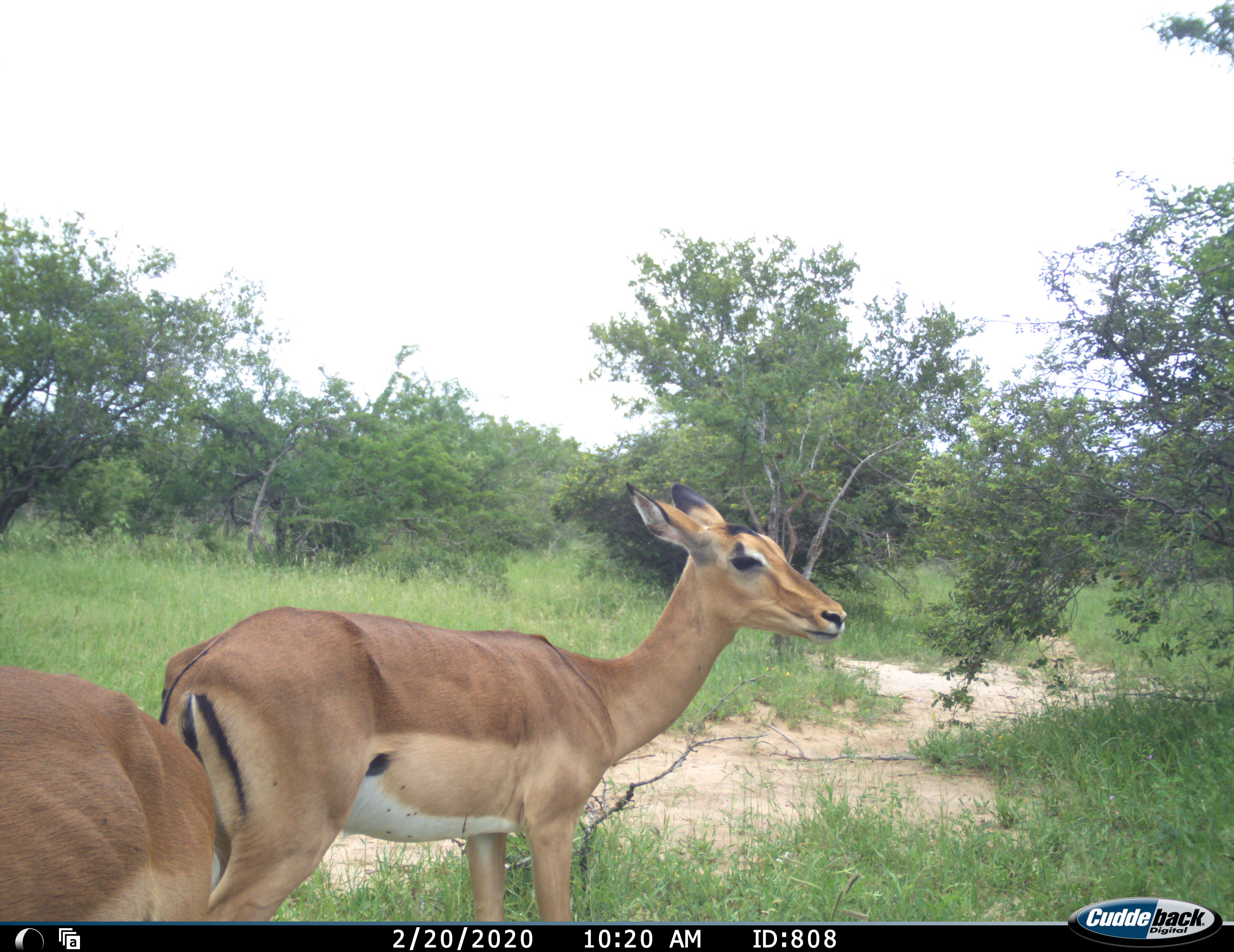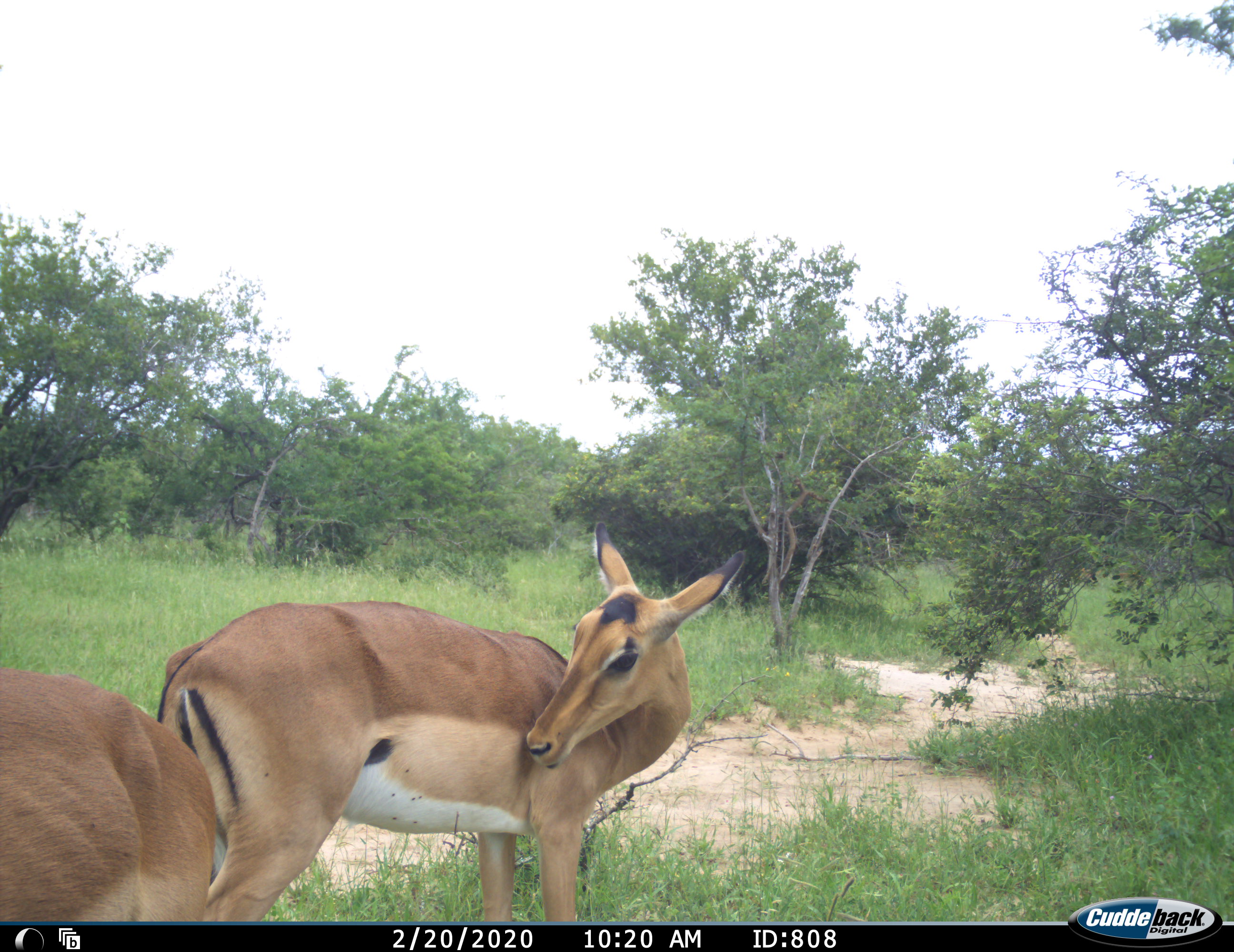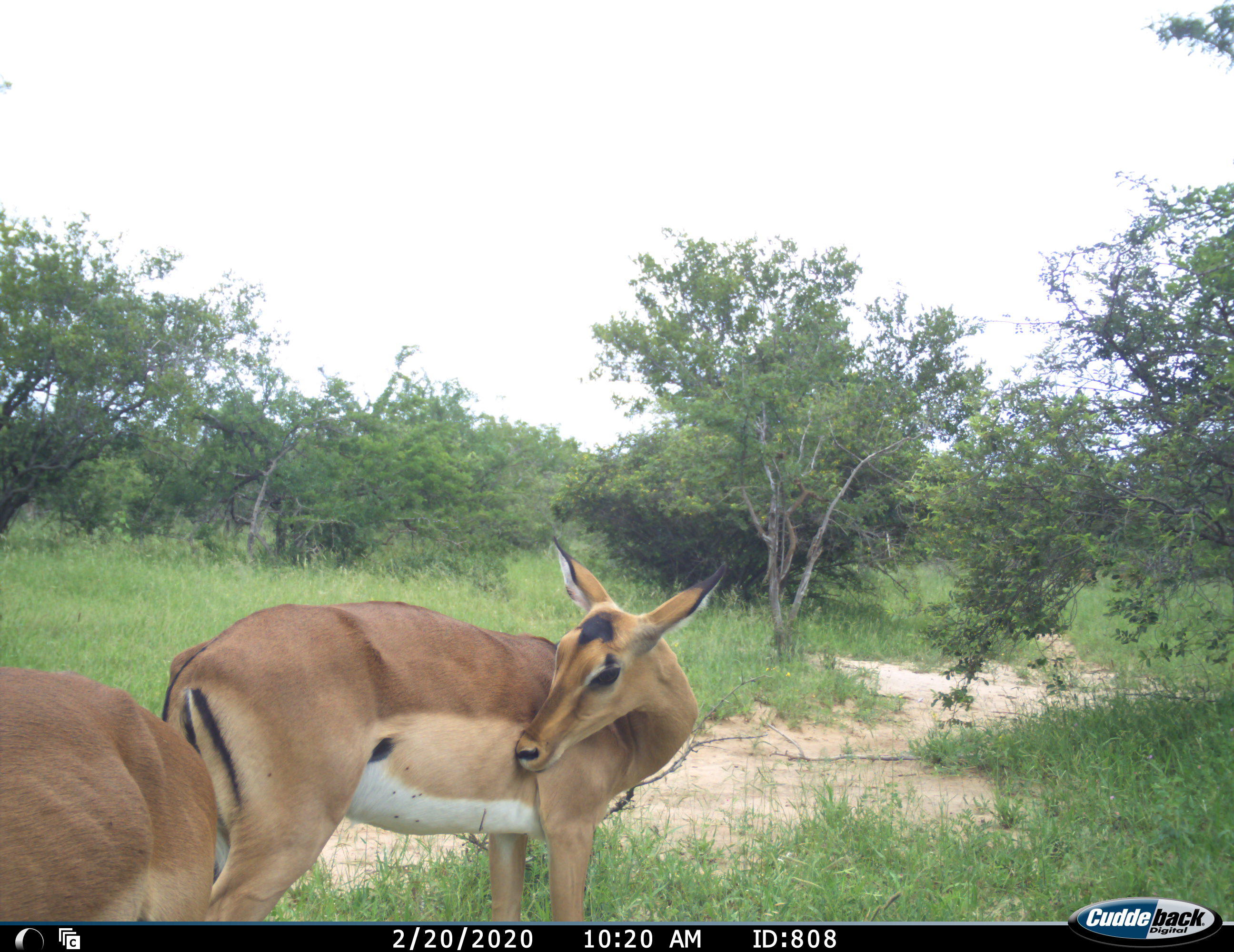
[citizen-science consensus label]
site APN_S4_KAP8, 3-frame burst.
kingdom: Animalia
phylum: Chordata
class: Mammalia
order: Artiodactyla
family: Bovidae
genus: Aepyceros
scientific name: Aepyceros melampus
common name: impala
Impala (Aepyceros melampus), count 2. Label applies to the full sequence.